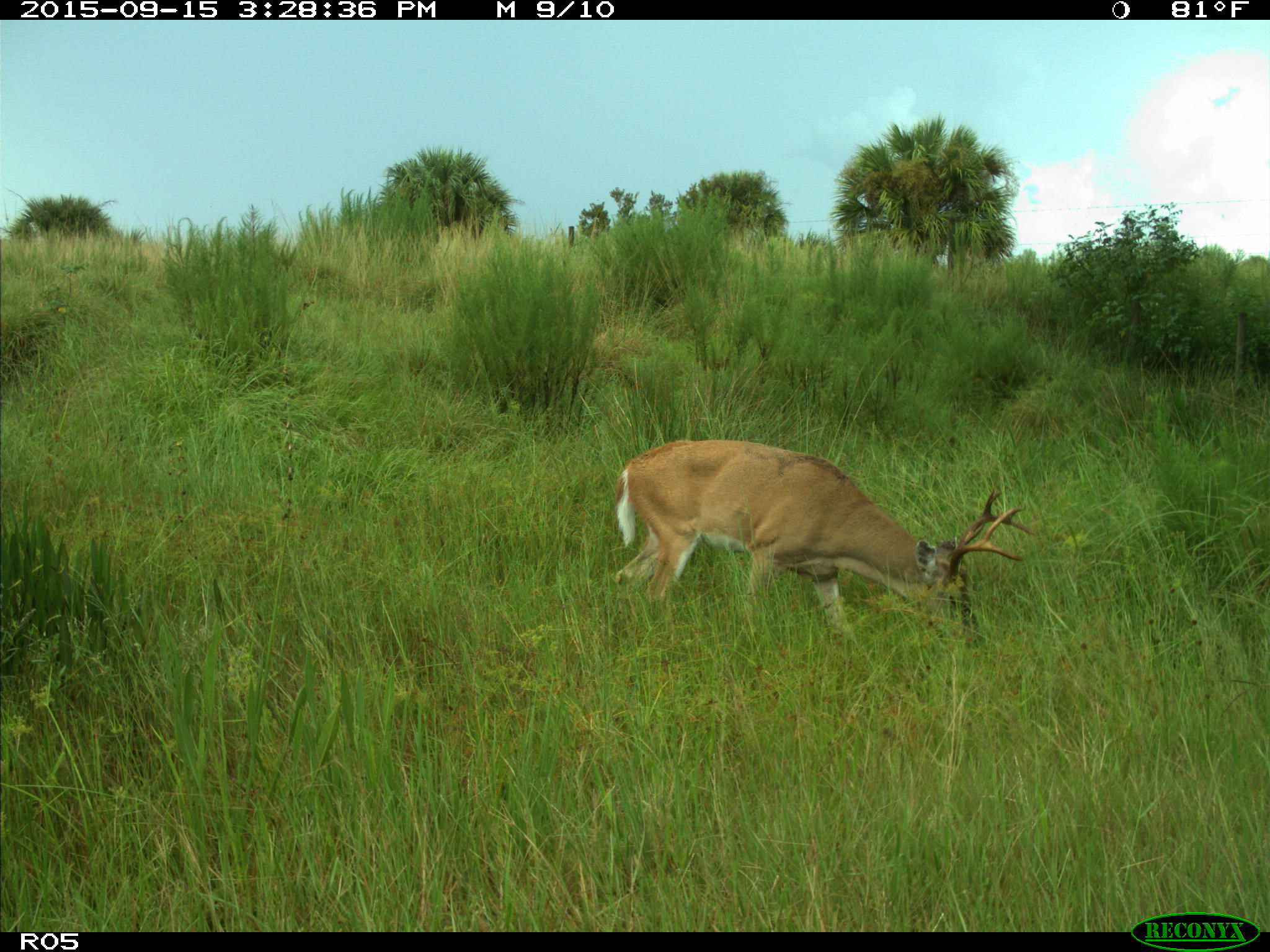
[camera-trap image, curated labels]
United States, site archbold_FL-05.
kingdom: Animalia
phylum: Chordata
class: Mammalia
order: Artiodactyla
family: Cervidae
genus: Odocoileus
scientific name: Odocoileus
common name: deer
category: unidentified deer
Unidentified deer (deer) (Odocoileus).